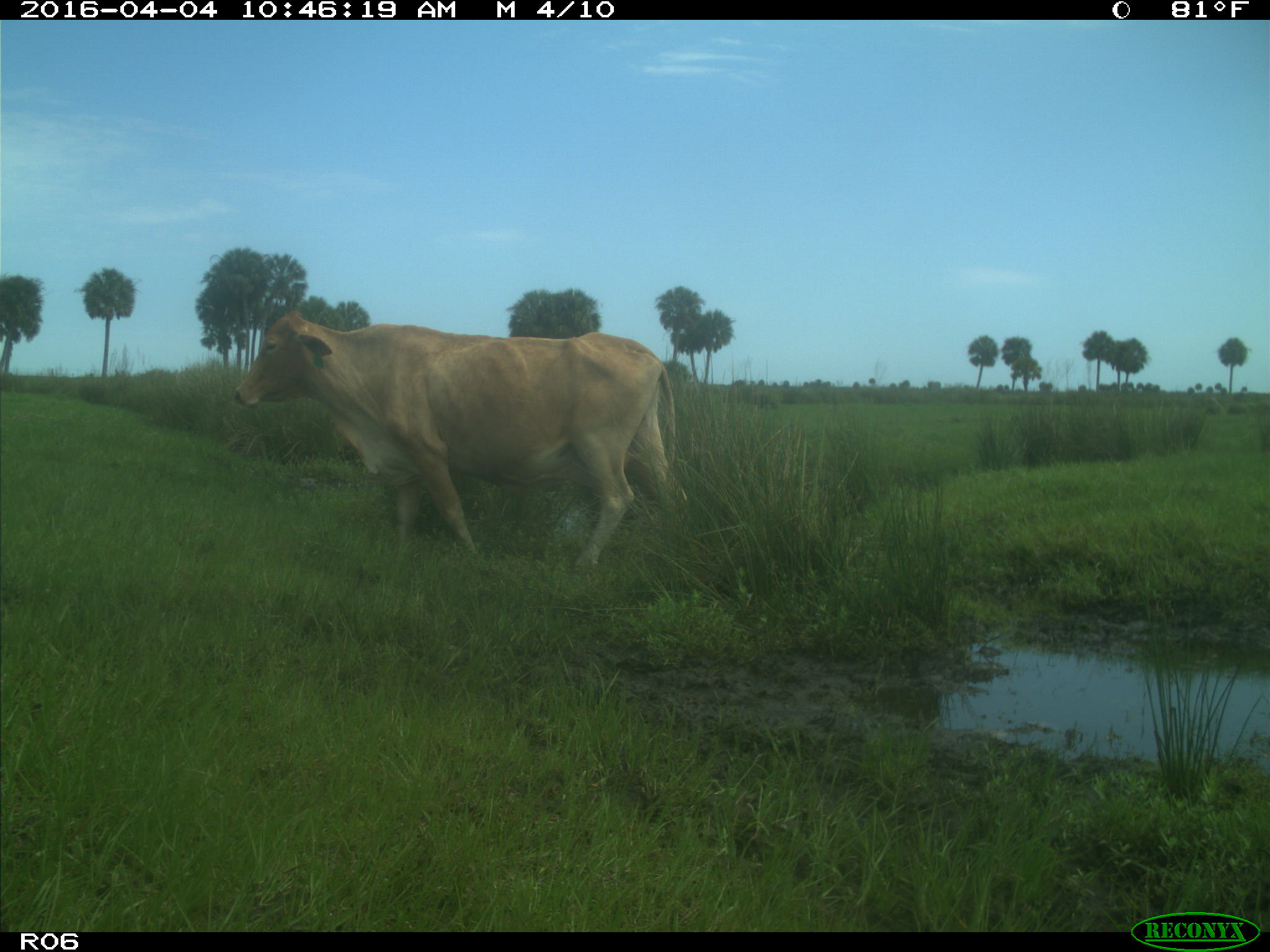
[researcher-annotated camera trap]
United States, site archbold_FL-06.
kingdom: Animalia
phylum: Chordata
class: Mammalia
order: Artiodactyla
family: Bovidae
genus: Bos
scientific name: Bos taurus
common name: domestic cow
Bos taurus (domestic cow).